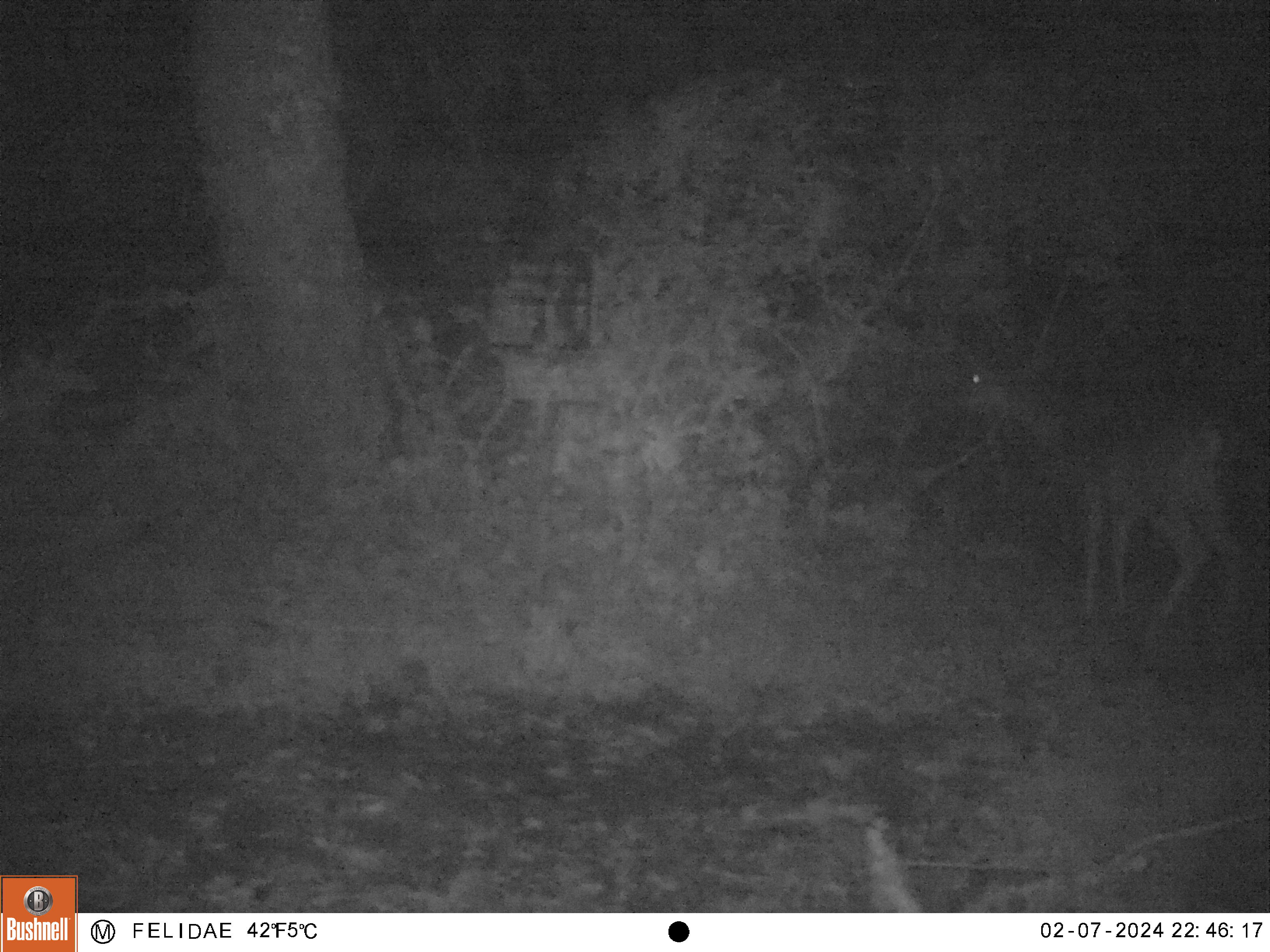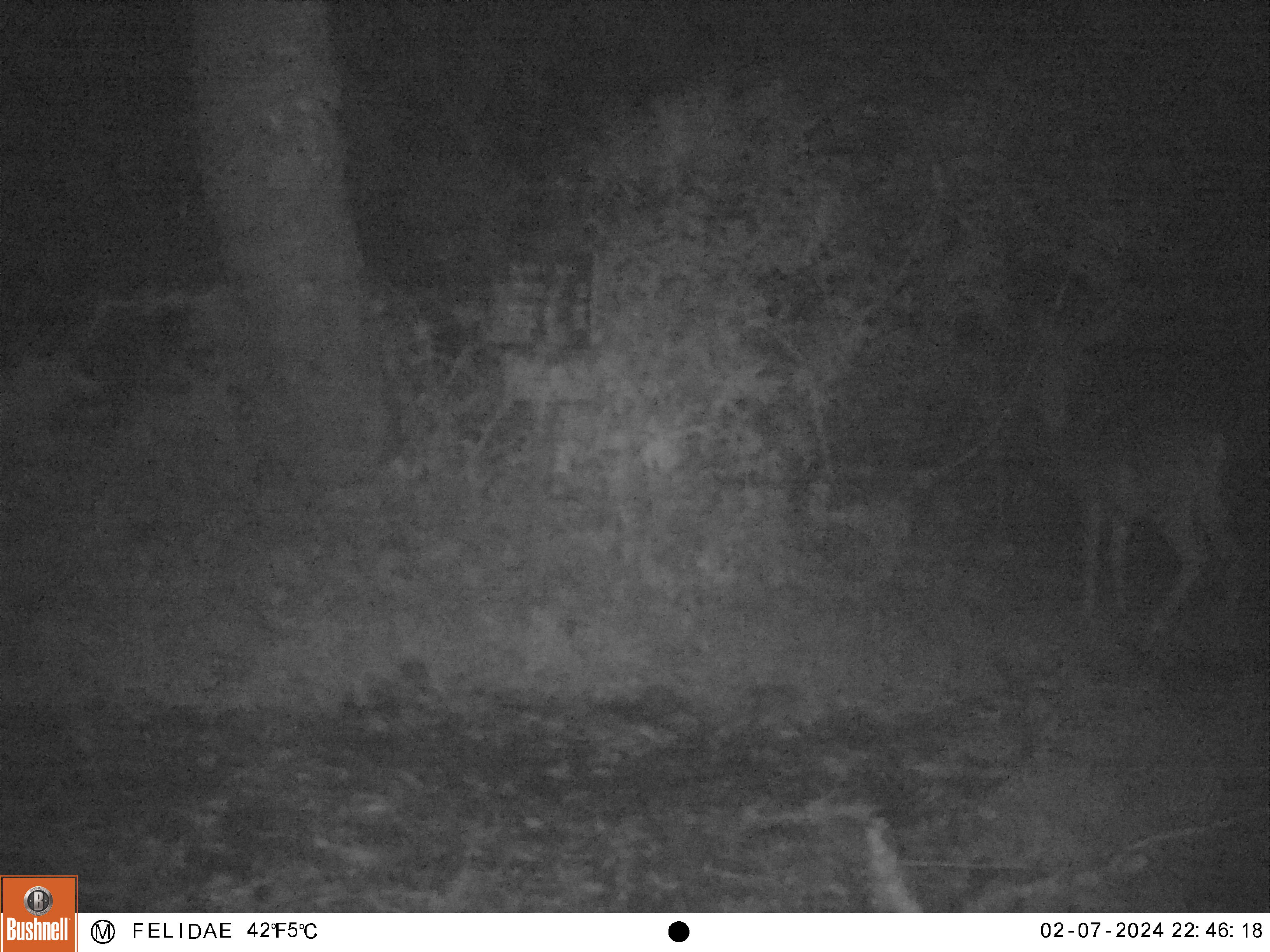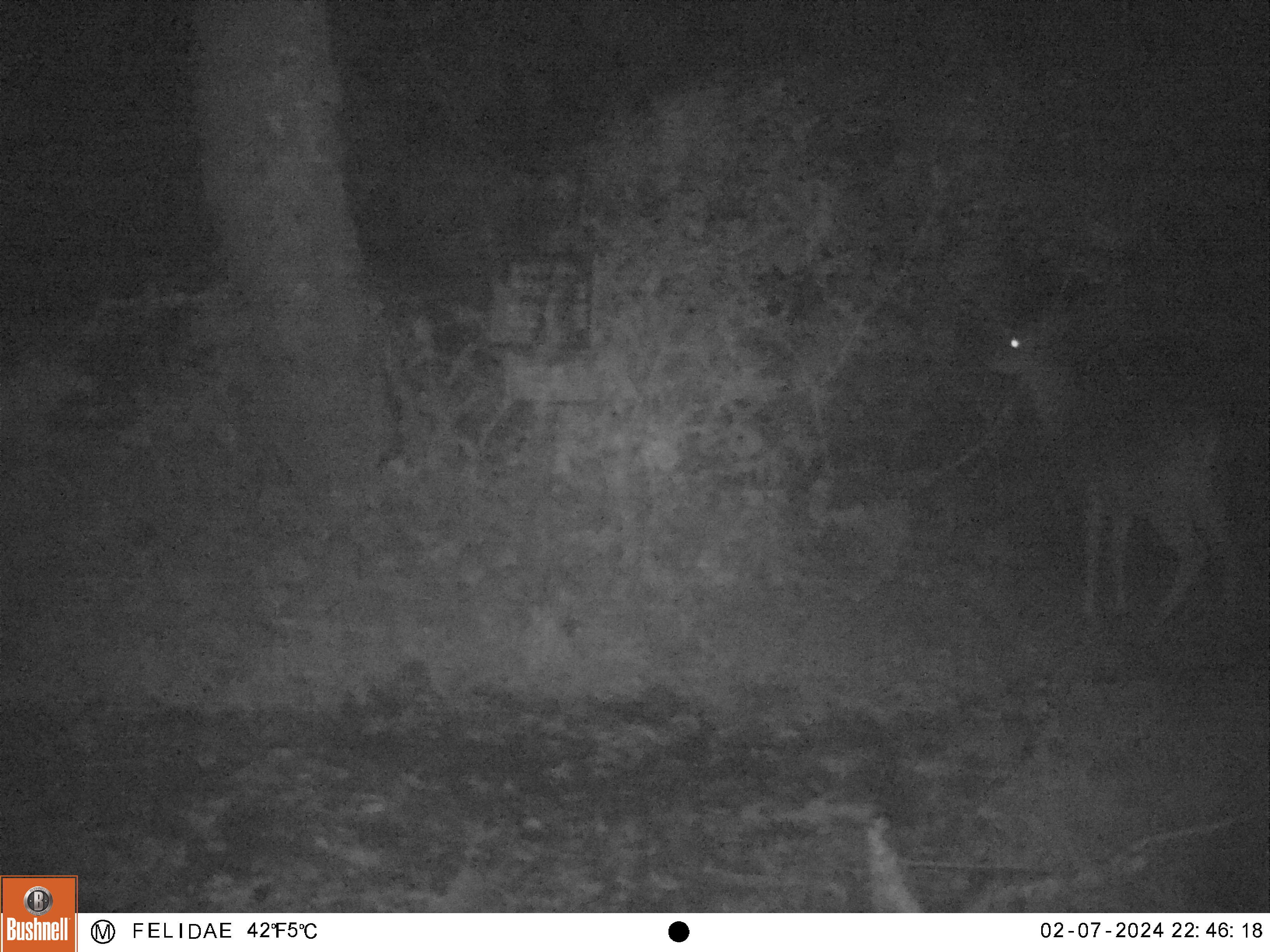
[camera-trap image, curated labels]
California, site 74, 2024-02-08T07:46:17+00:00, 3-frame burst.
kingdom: Animalia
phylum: Chordata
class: Mammalia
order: Artiodactyla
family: Cervidae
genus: Odocoileus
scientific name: Odocoileus hemionus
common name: mule deer